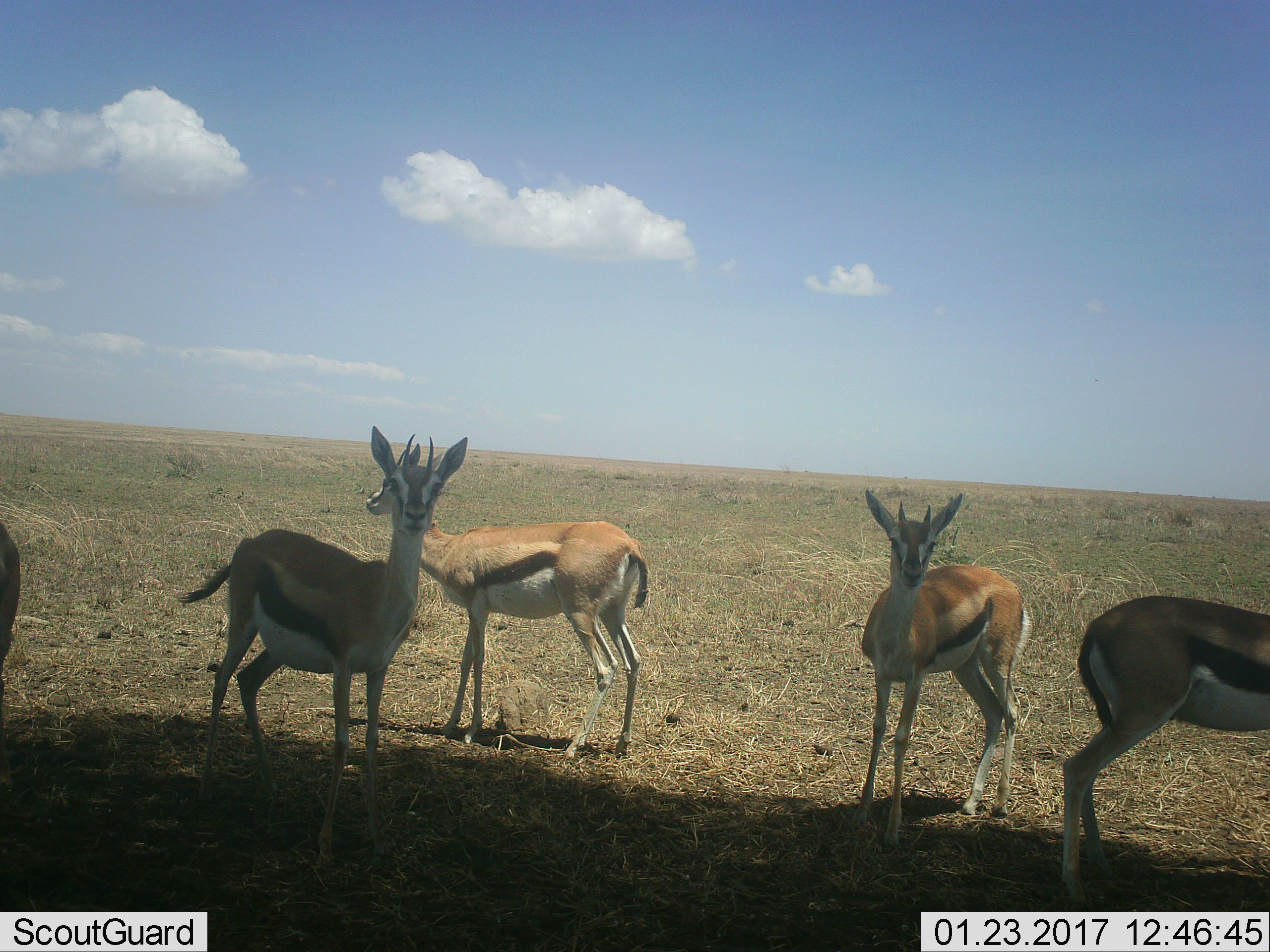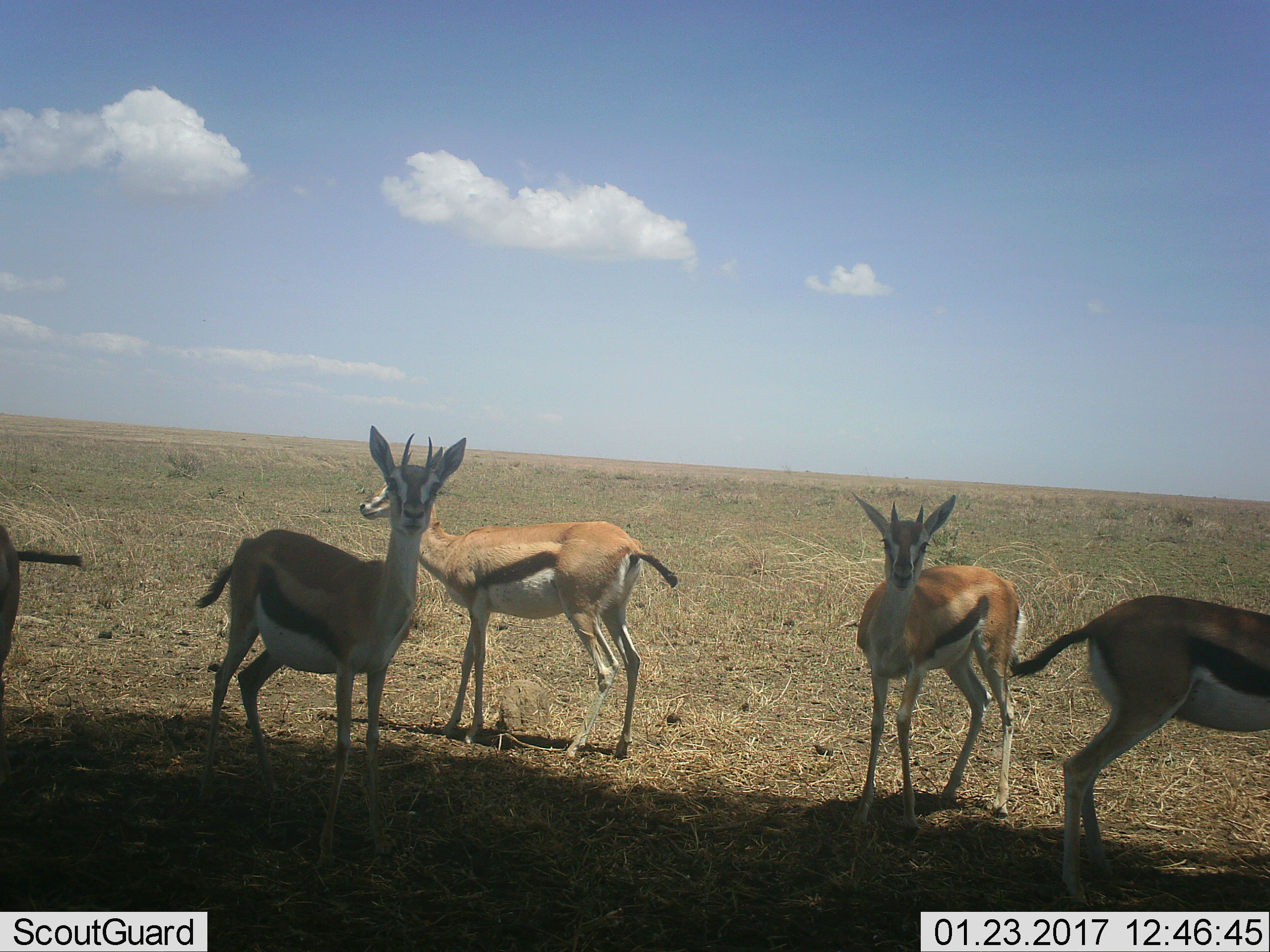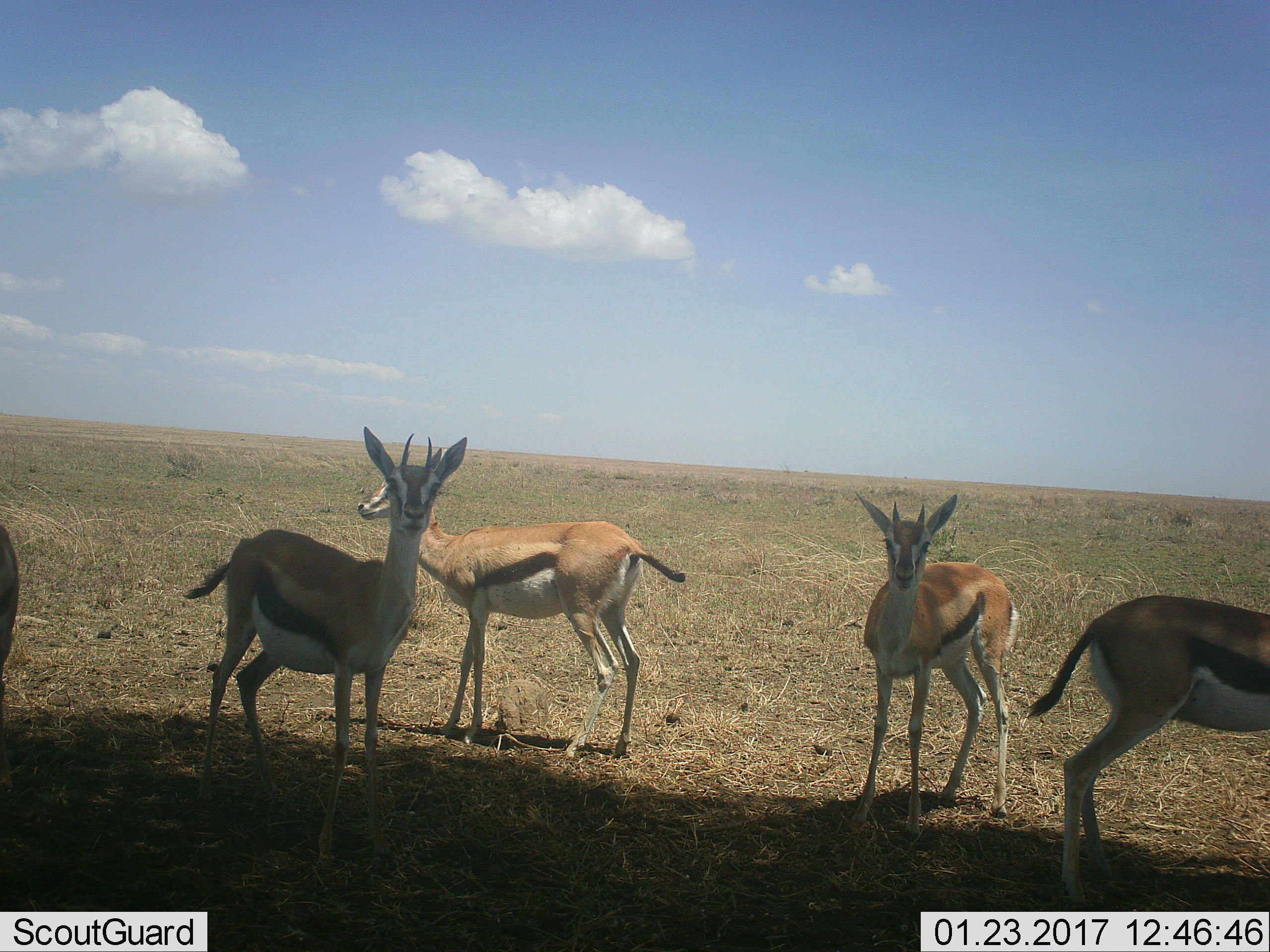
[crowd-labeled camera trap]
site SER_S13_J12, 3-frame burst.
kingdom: Animalia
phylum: Chordata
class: Mammalia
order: Artiodactyla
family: Bovidae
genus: Eudorcas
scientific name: Eudorcas thomsonii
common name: thomson's gazelle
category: gazellethomsons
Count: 4.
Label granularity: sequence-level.